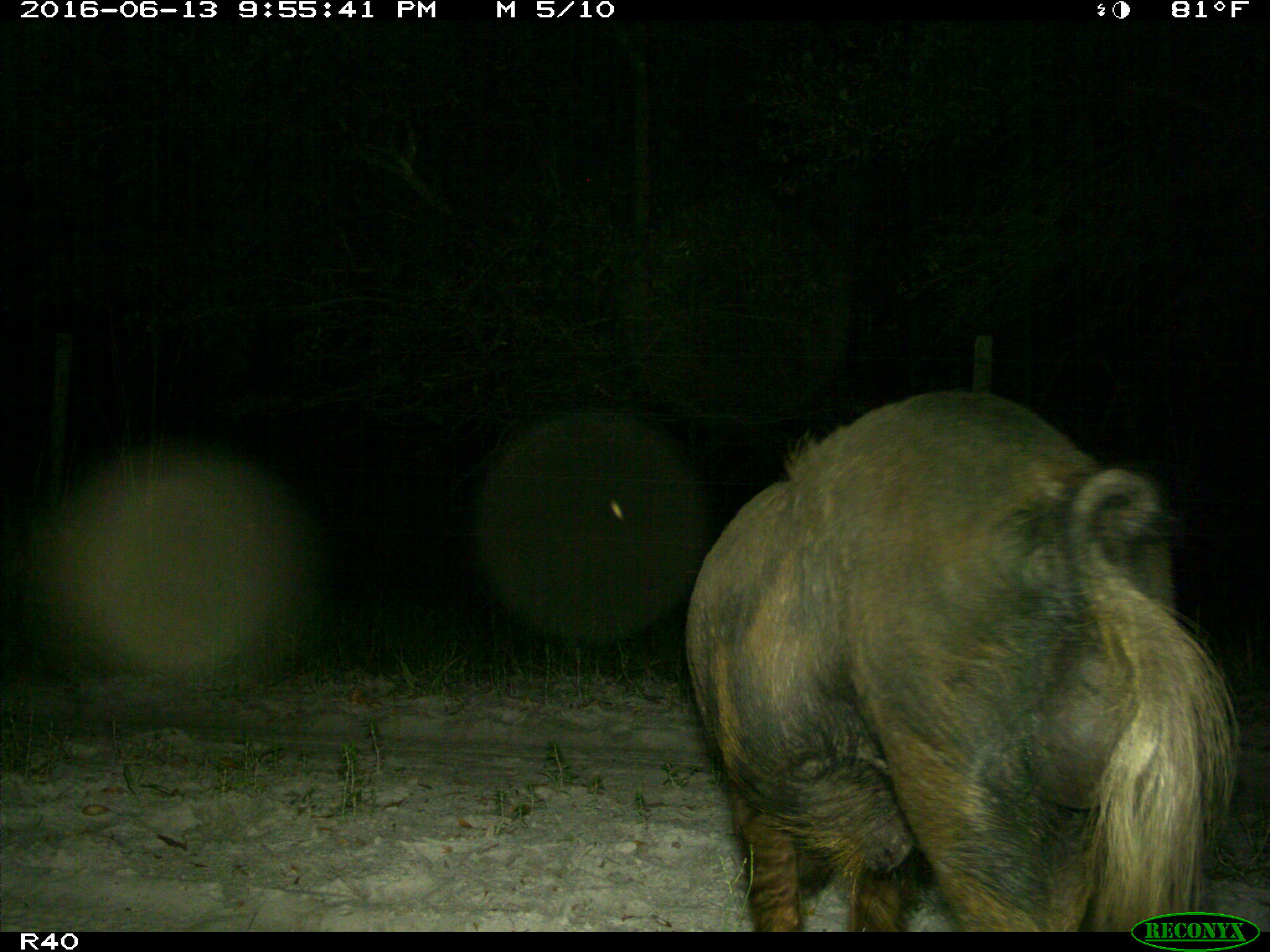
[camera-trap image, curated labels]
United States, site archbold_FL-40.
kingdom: Animalia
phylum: Chordata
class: Mammalia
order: Artiodactyla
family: Suidae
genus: Sus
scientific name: Sus scrofa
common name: wild boar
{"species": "Sus scrofa (wild boar)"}